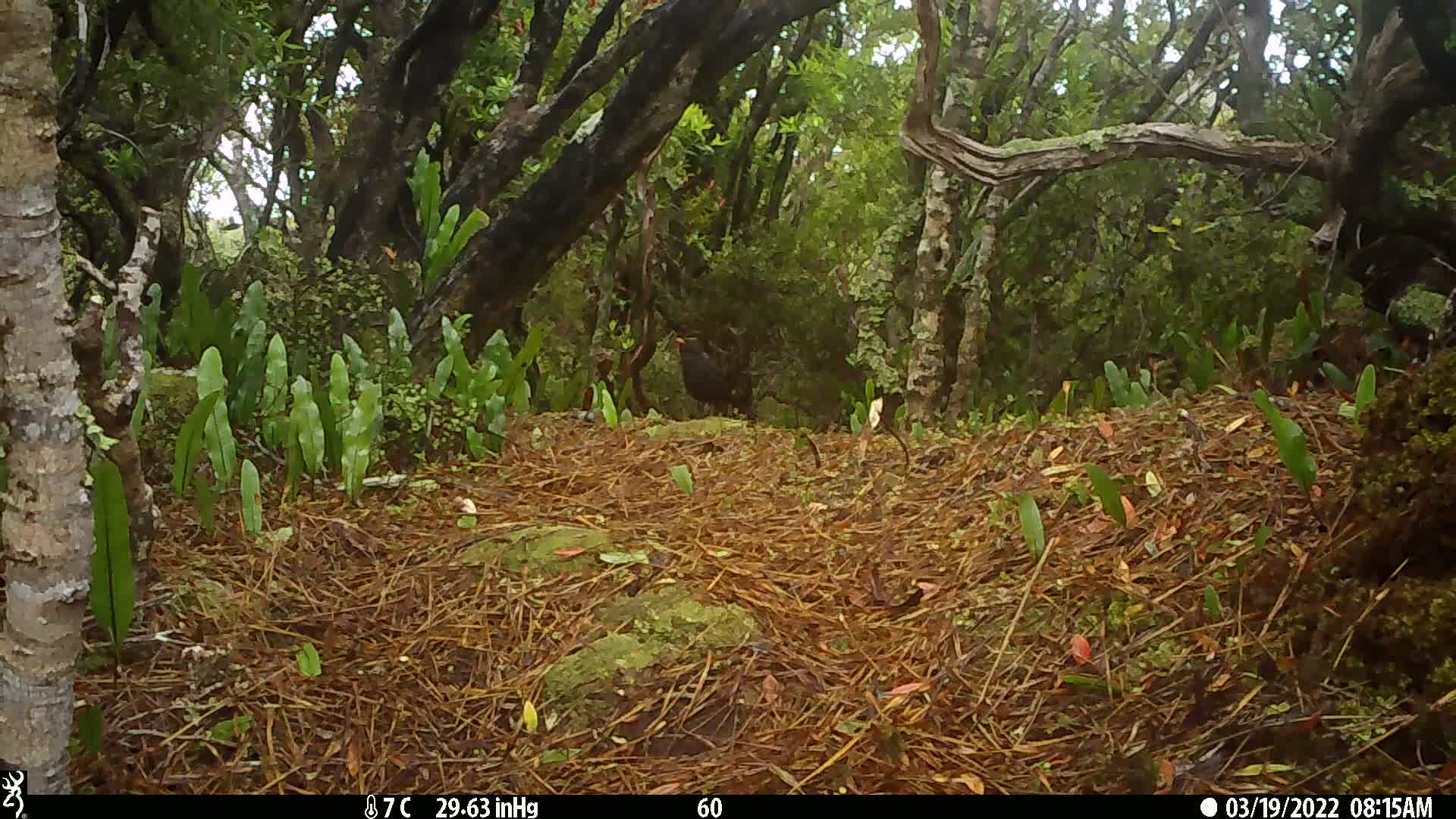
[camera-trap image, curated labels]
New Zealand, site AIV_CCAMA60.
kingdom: Animalia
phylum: Chordata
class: Aves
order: Passeriformes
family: Turdidae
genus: Turdus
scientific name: Turdus merula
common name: eurasian blackbird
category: blackbird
Blackbird (eurasian blackbird) (Turdus merula).